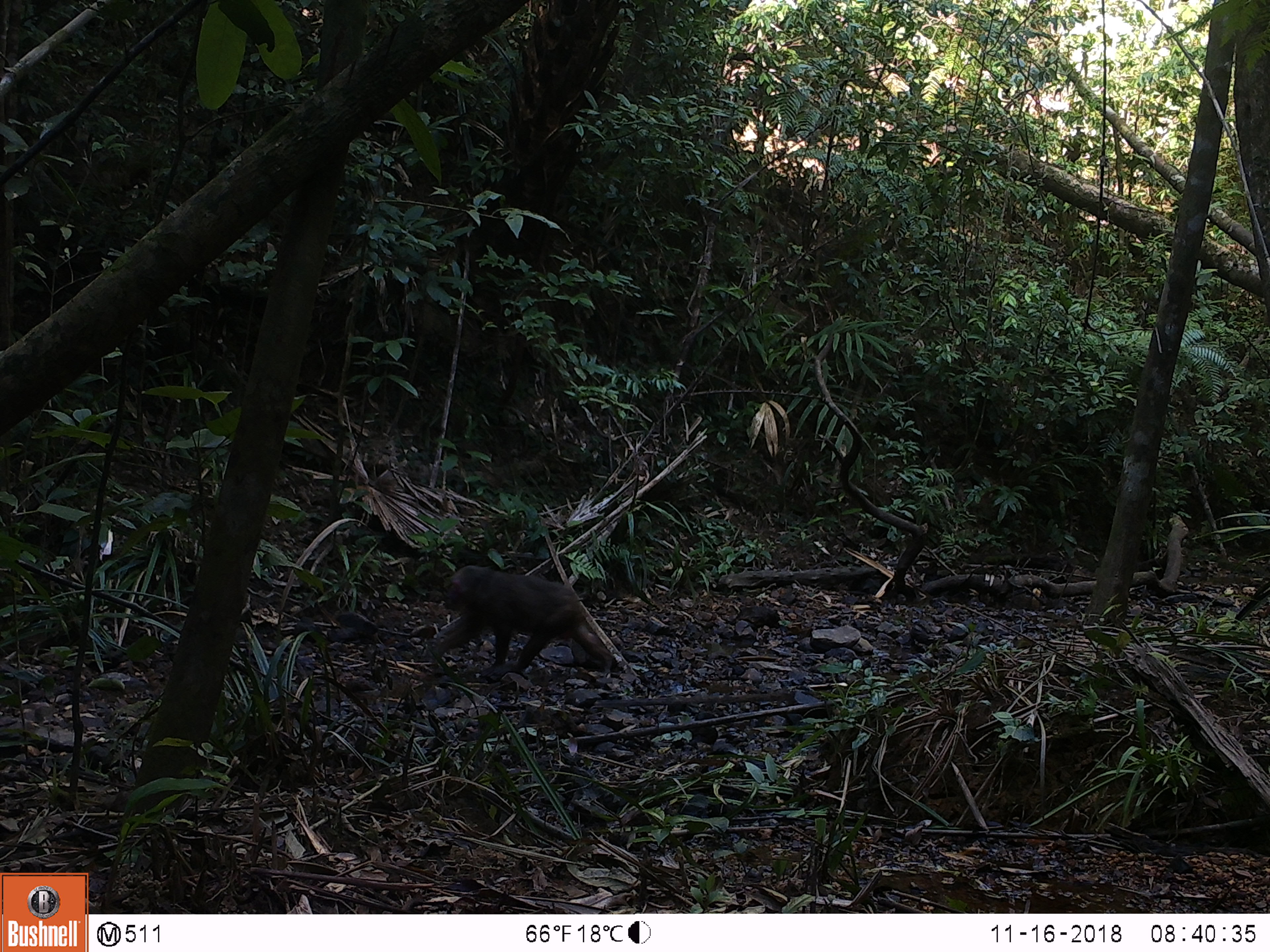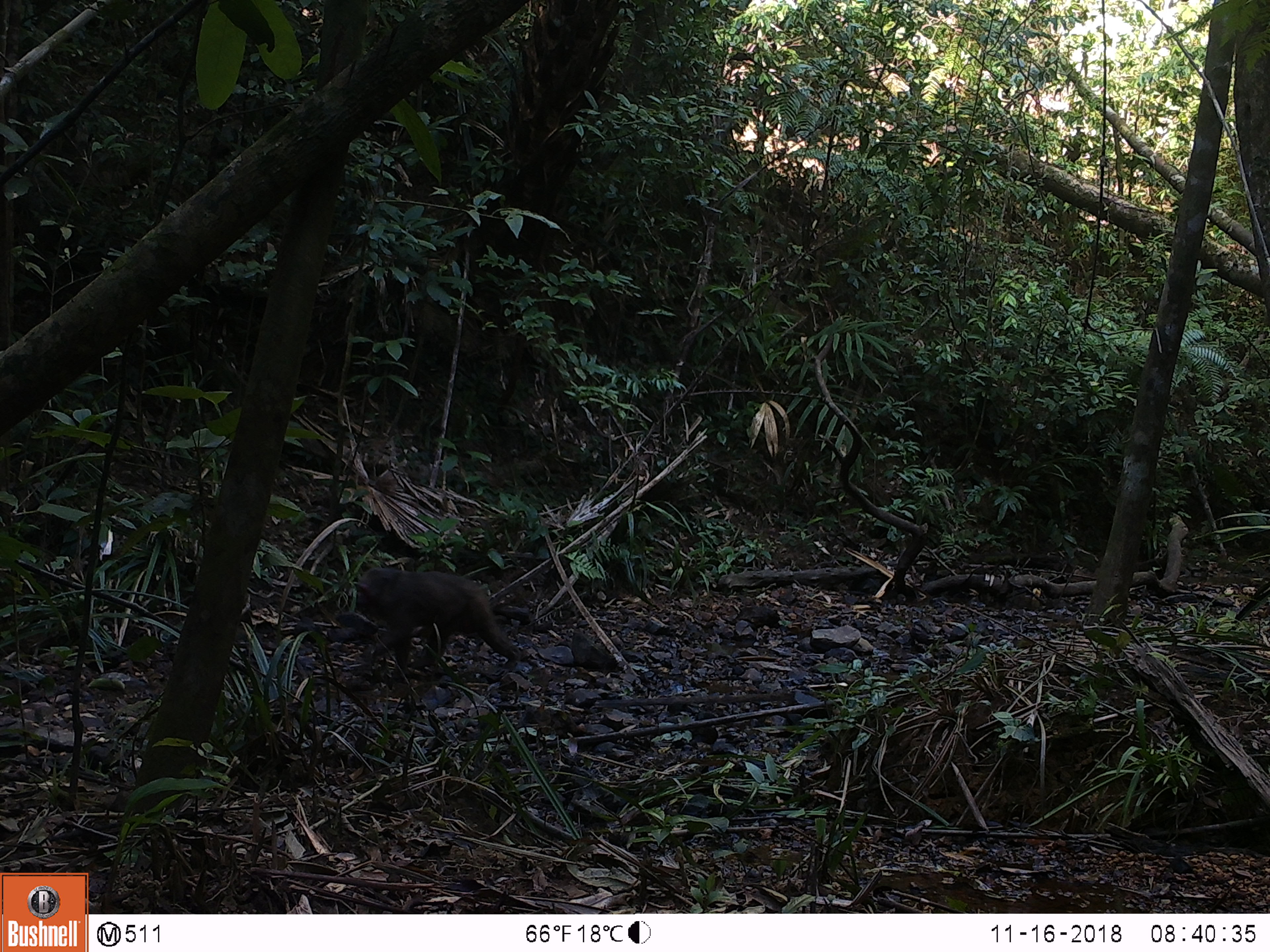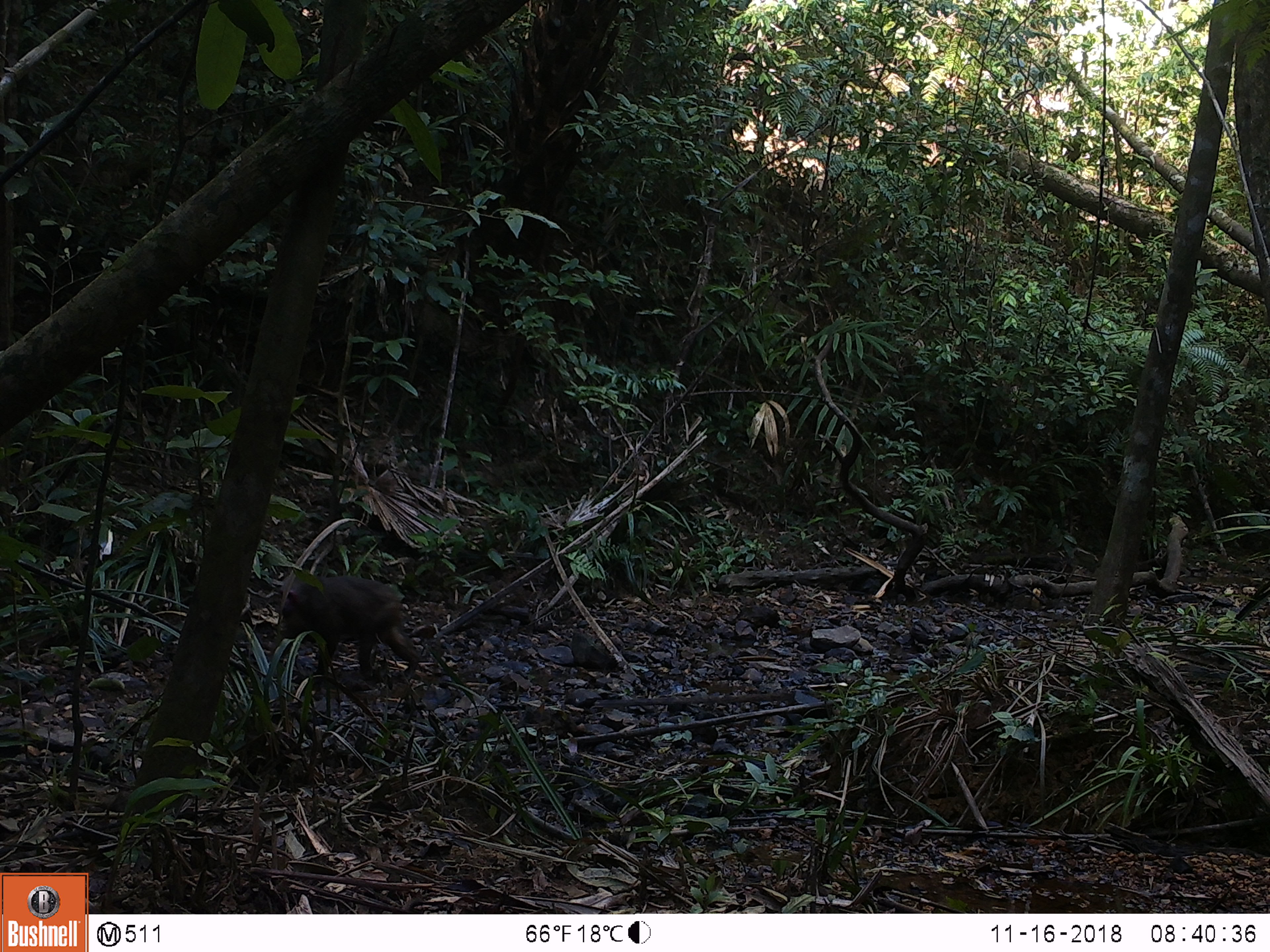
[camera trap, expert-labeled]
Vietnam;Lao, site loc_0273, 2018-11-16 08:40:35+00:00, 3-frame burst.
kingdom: Animalia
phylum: Chordata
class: Mammalia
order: Artiodactyla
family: Suidae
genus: Sus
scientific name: Sus scrofa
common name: eurasian wild pig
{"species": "eurasian wild pig (Sus scrofa)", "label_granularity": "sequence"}